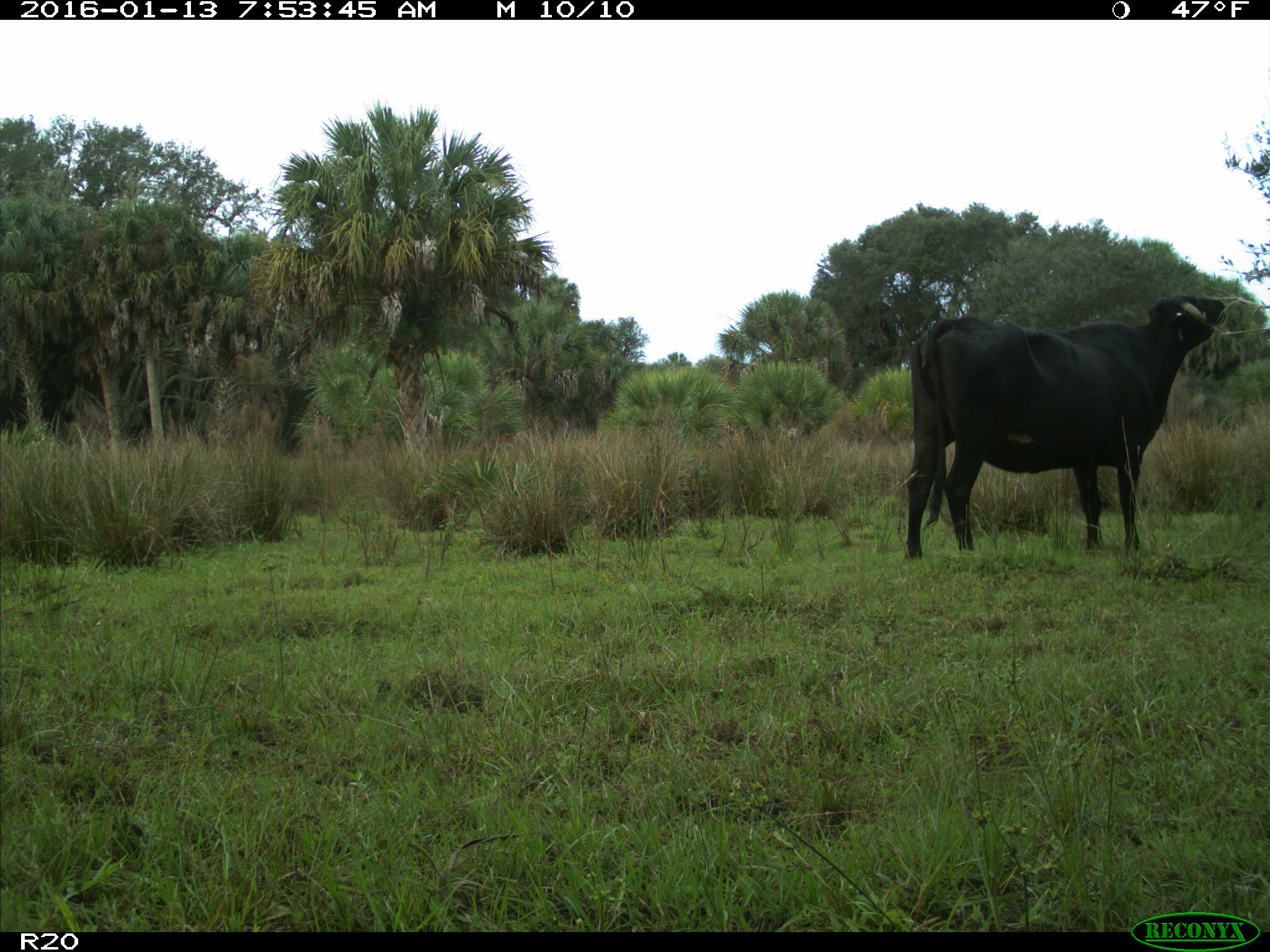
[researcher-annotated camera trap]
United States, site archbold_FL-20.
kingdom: Animalia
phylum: Chordata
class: Mammalia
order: Artiodactyla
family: Bovidae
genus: Bos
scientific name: Bos taurus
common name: domestic cow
Bos taurus (domestic cow).